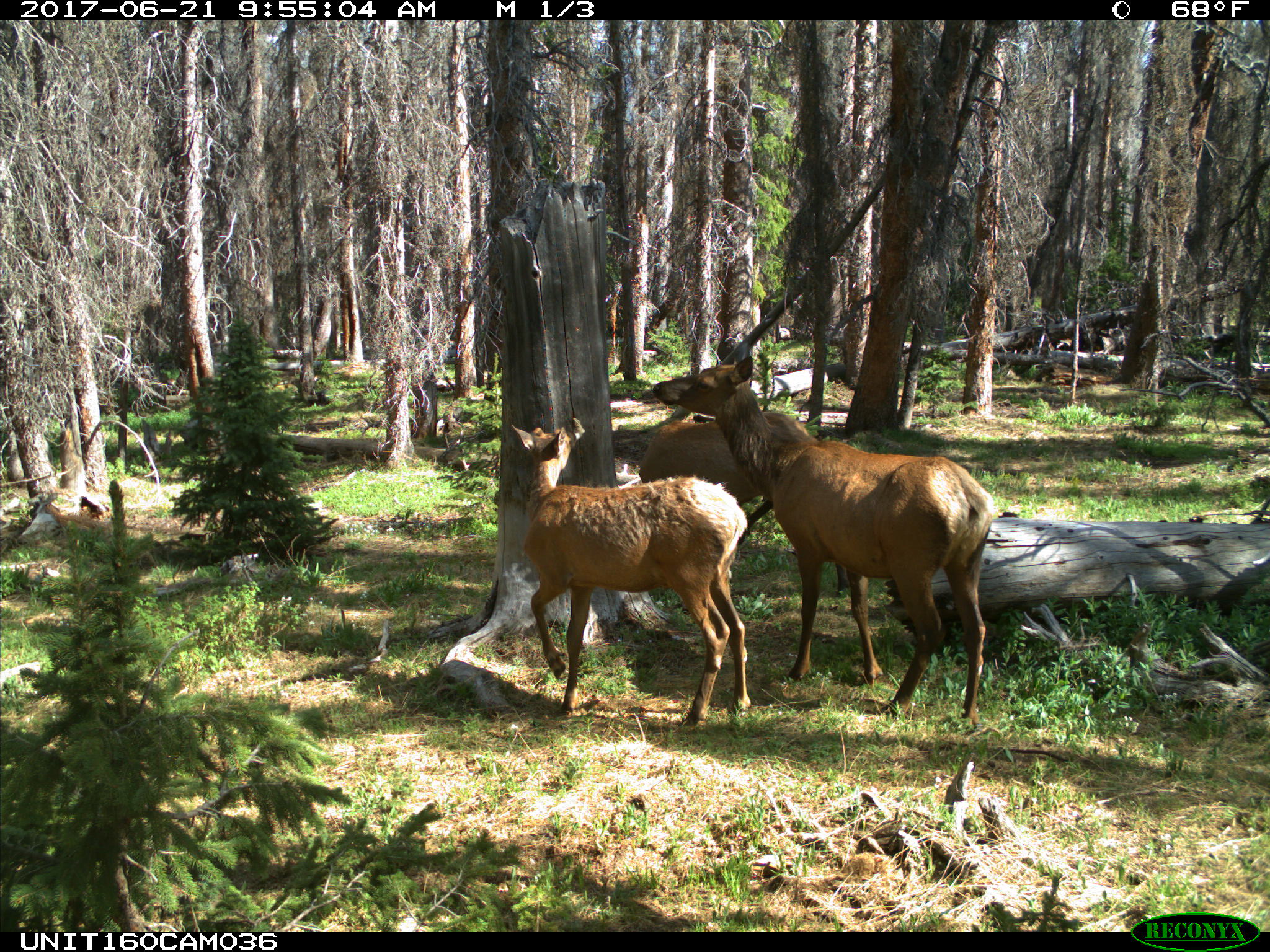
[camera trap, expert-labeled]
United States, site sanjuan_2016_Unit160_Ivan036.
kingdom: Animalia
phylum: Chordata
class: Mammalia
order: Artiodactyla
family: Cervidae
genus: Cervus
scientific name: Cervus elaphus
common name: red deer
Cervus elaphus (red deer).